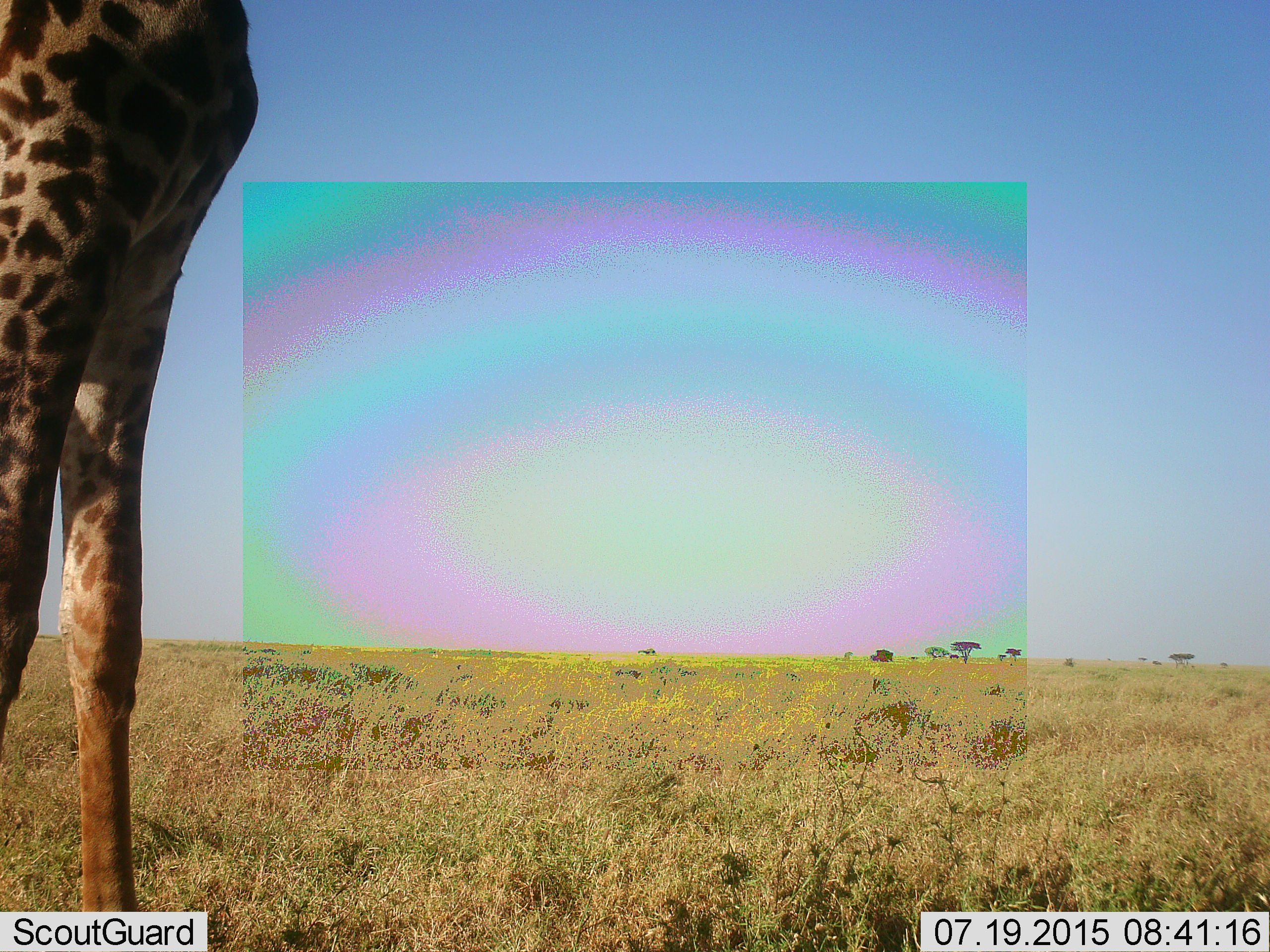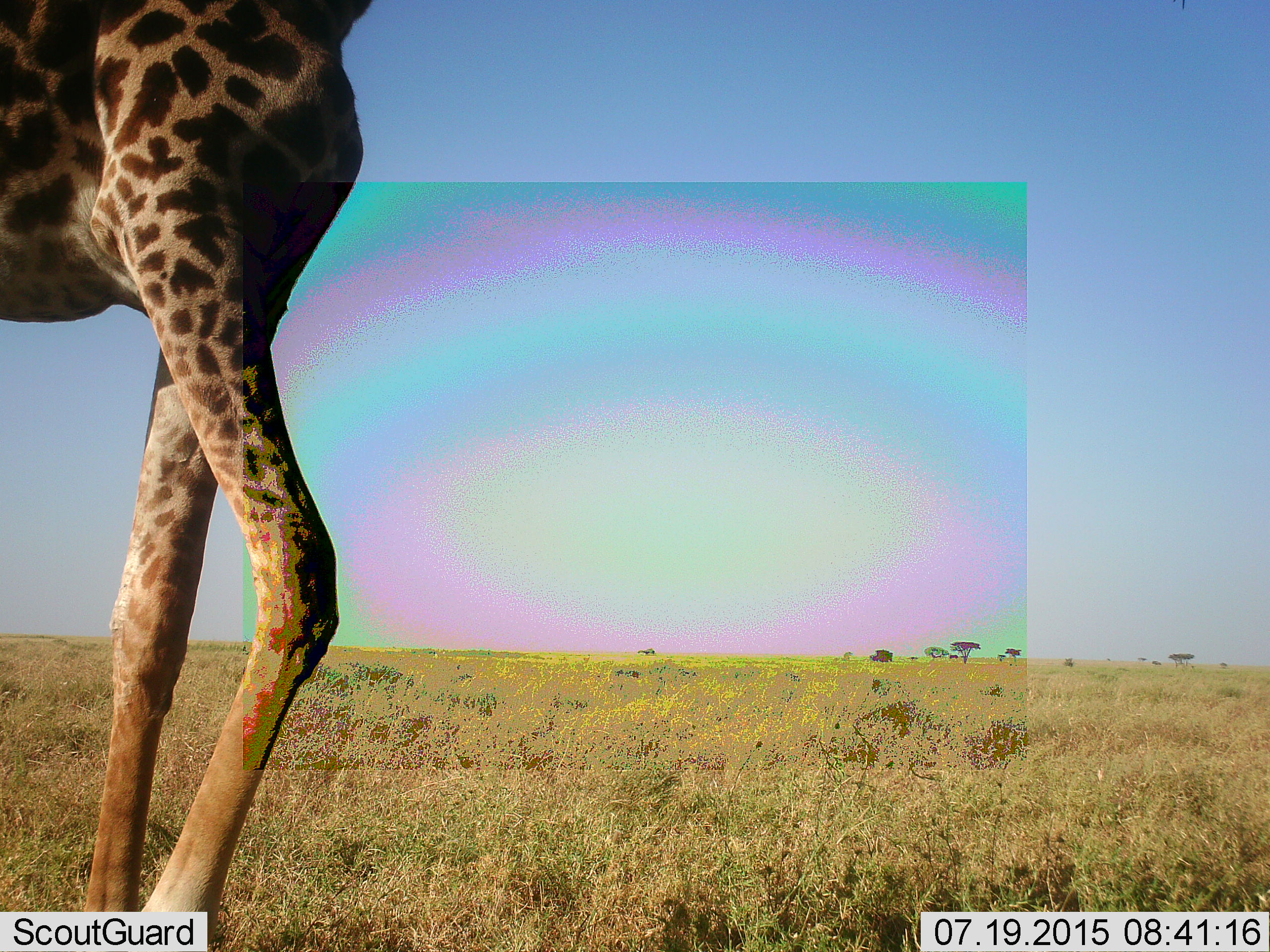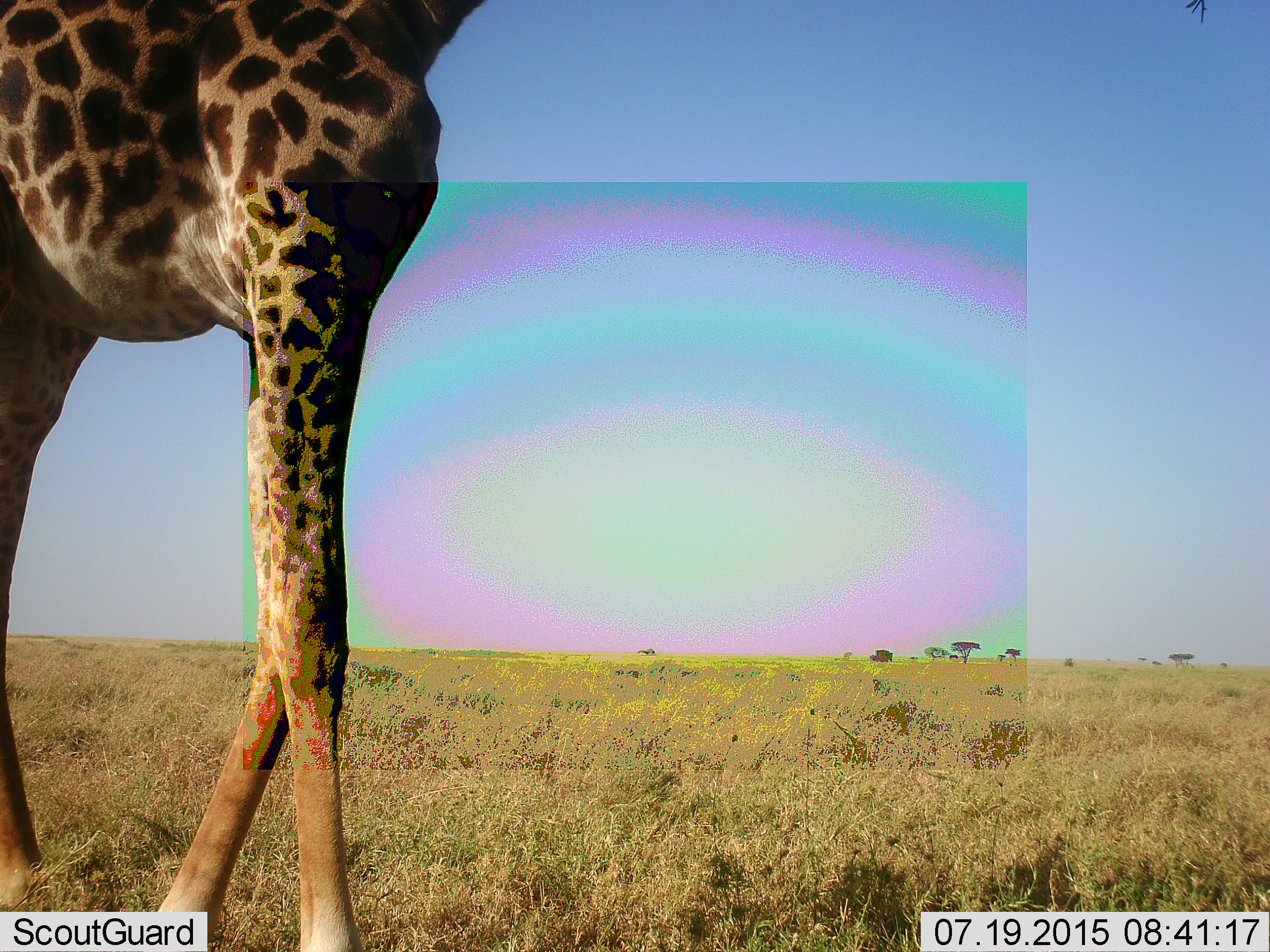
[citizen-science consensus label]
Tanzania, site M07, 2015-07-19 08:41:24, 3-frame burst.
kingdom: Animalia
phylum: Chordata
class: Mammalia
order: Artiodactyla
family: Giraffidae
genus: Giraffa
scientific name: Giraffa camelopardalis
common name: giraffe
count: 1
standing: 33%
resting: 11%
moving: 89%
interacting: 0%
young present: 0%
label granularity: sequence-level